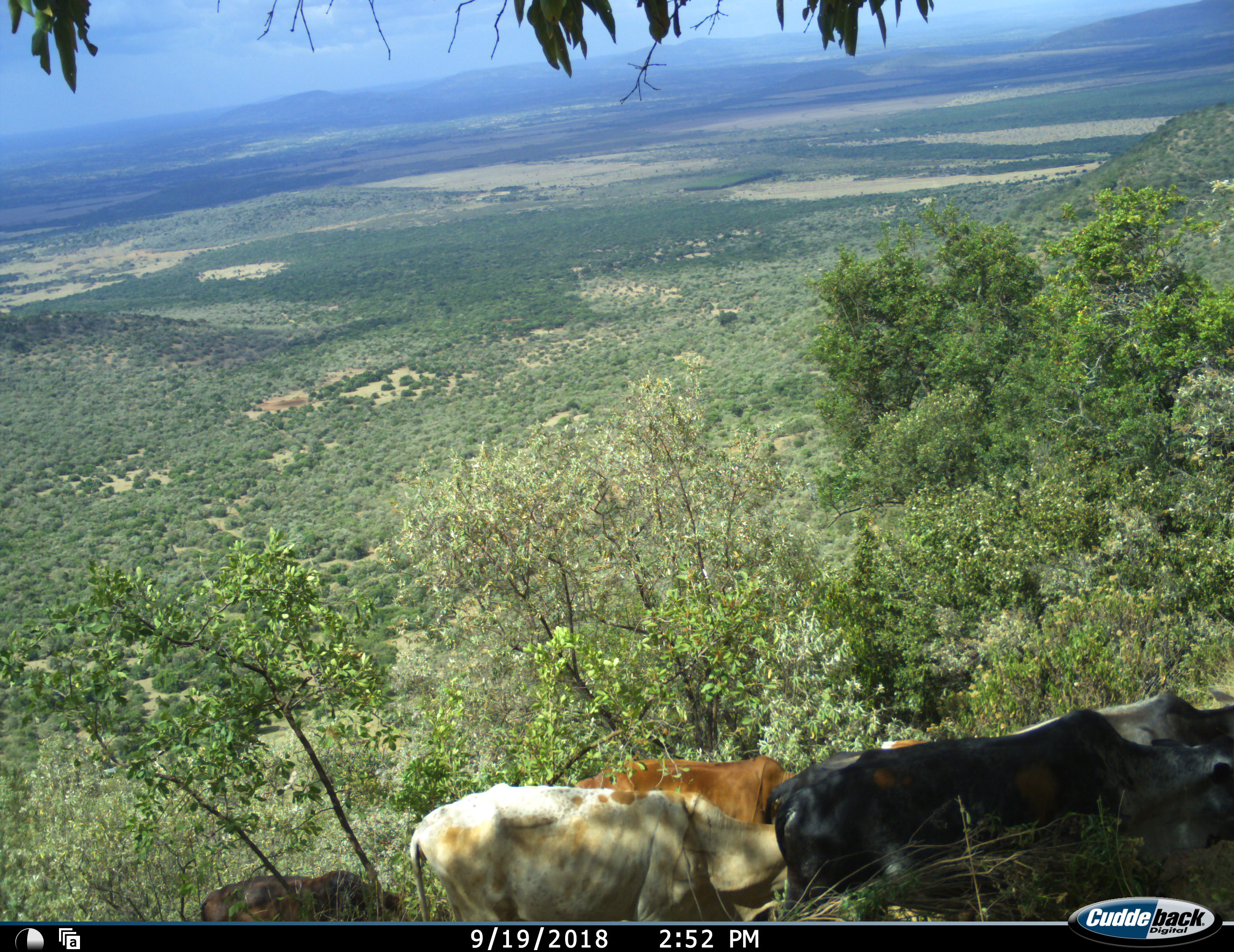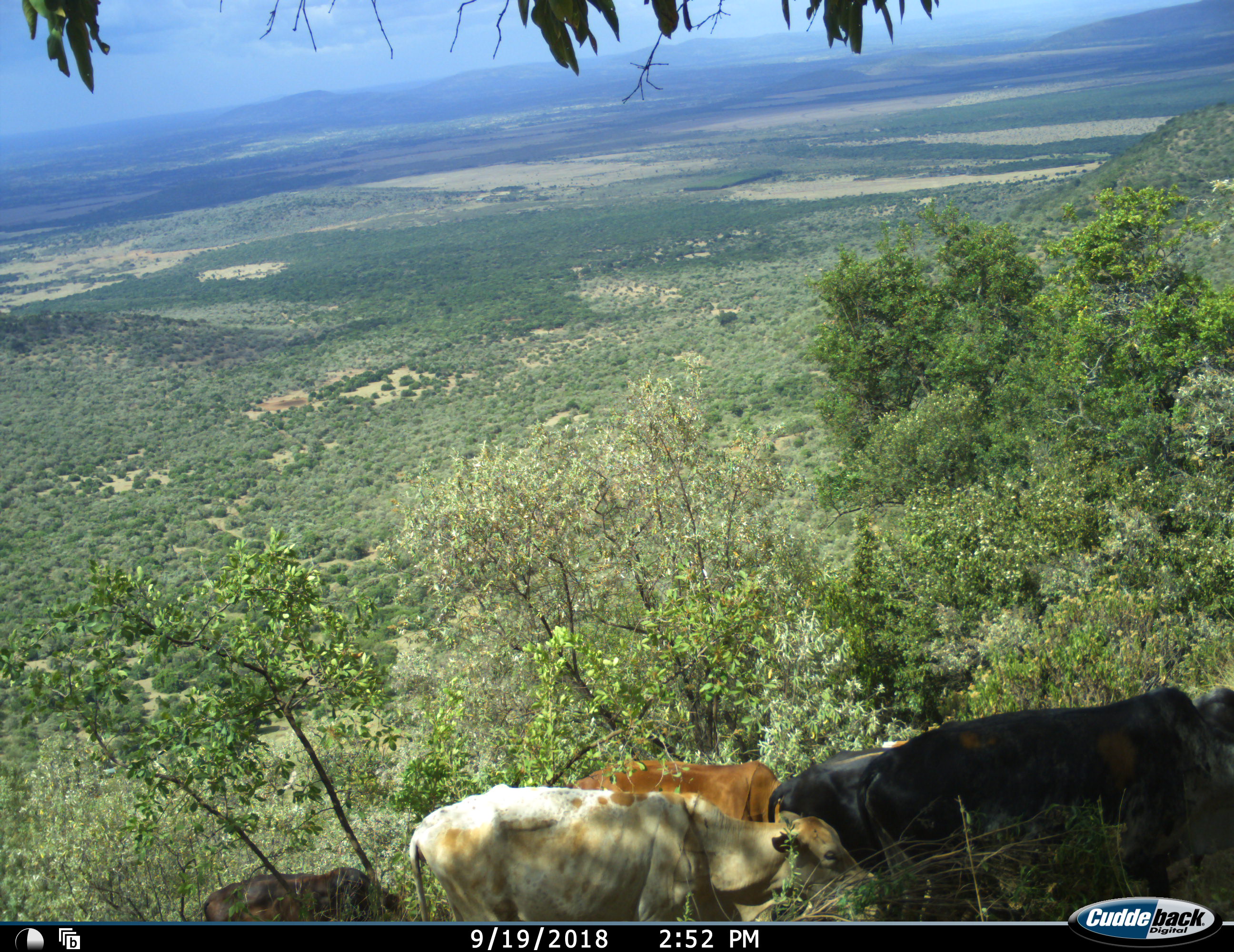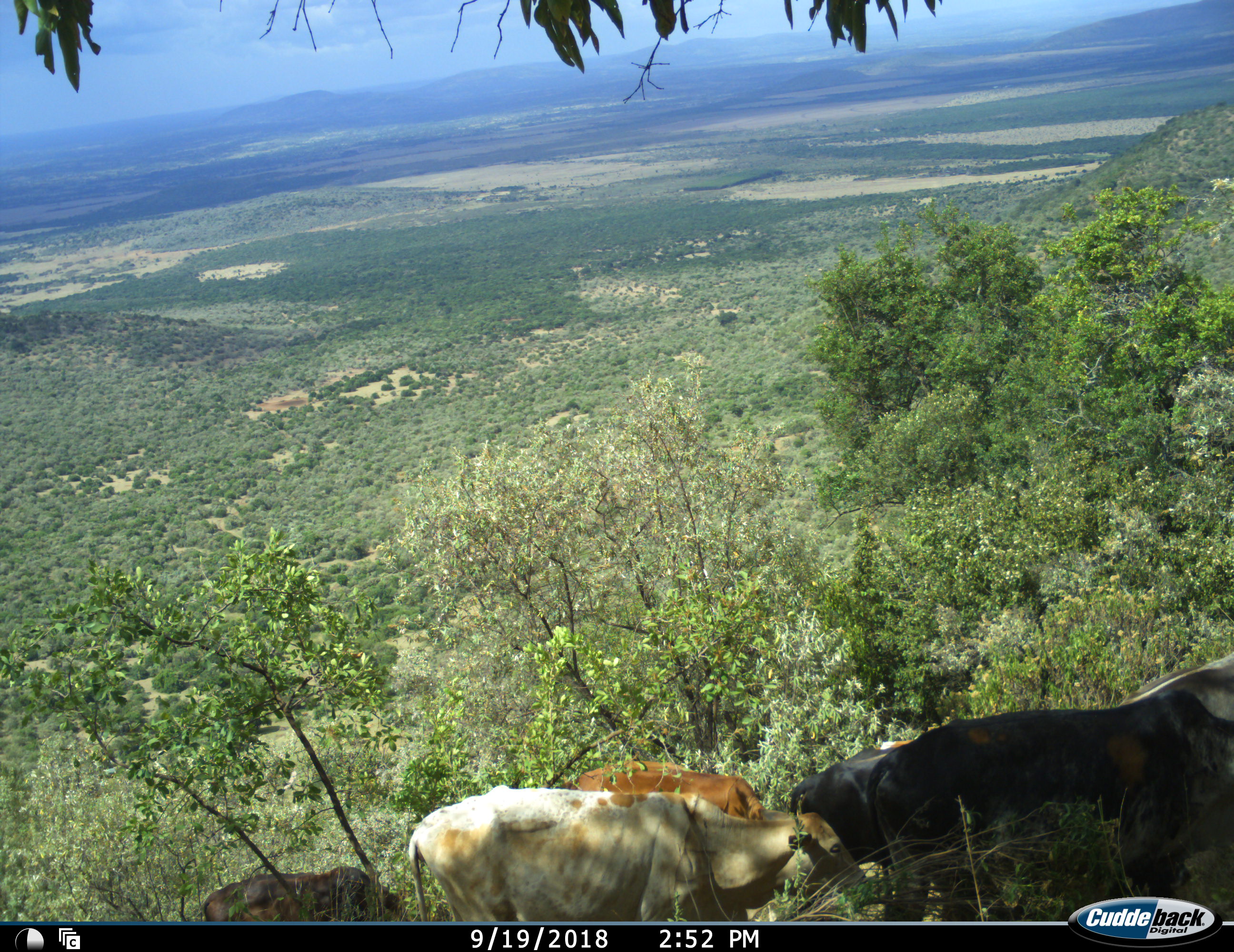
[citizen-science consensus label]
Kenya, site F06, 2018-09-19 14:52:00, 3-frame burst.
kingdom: Animalia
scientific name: Animalia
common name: animal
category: domesticanimal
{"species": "domesticanimal (animal) (Animalia)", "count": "5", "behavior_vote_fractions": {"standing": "30%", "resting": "0%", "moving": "80%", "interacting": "0%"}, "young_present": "0%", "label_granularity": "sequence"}